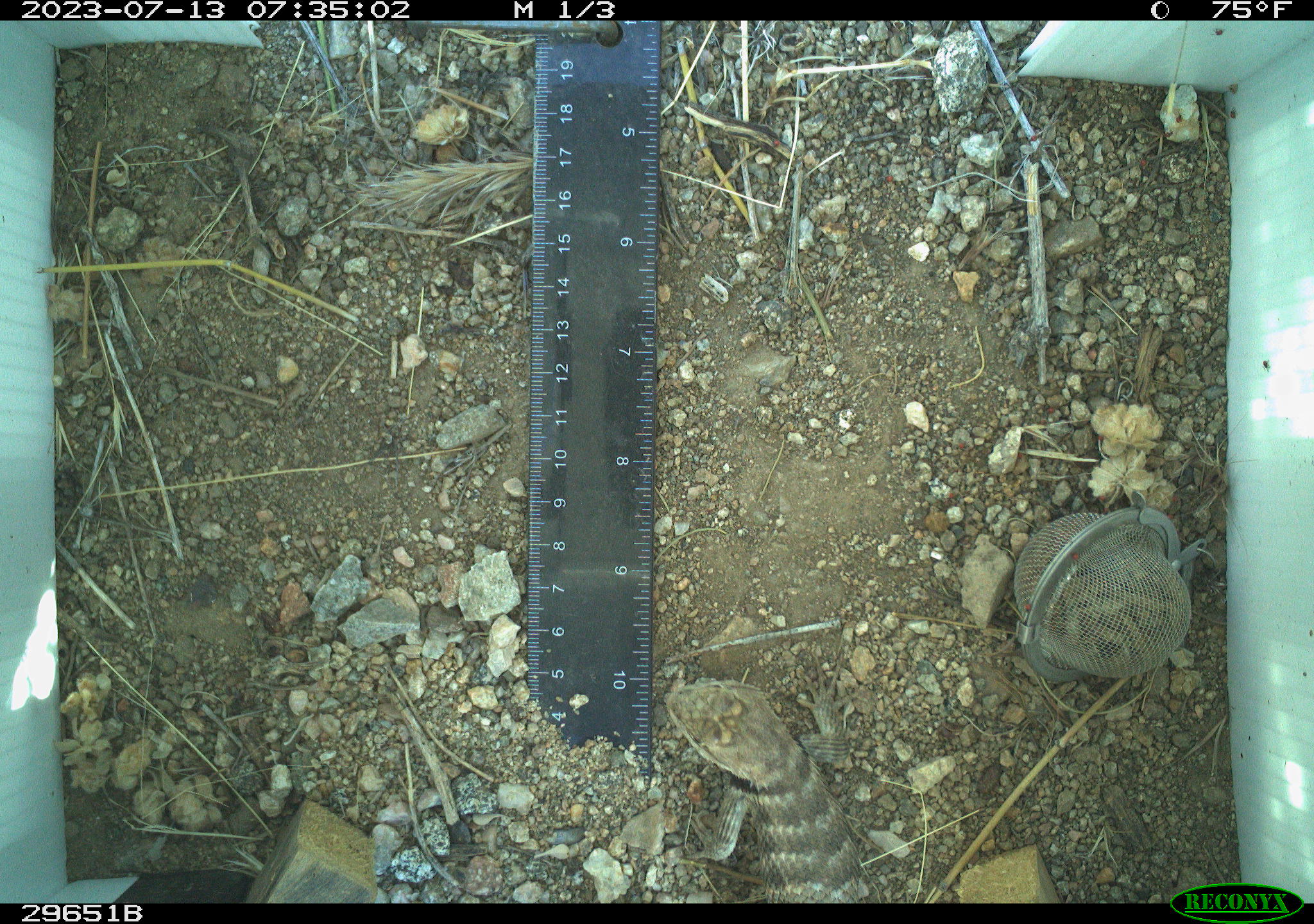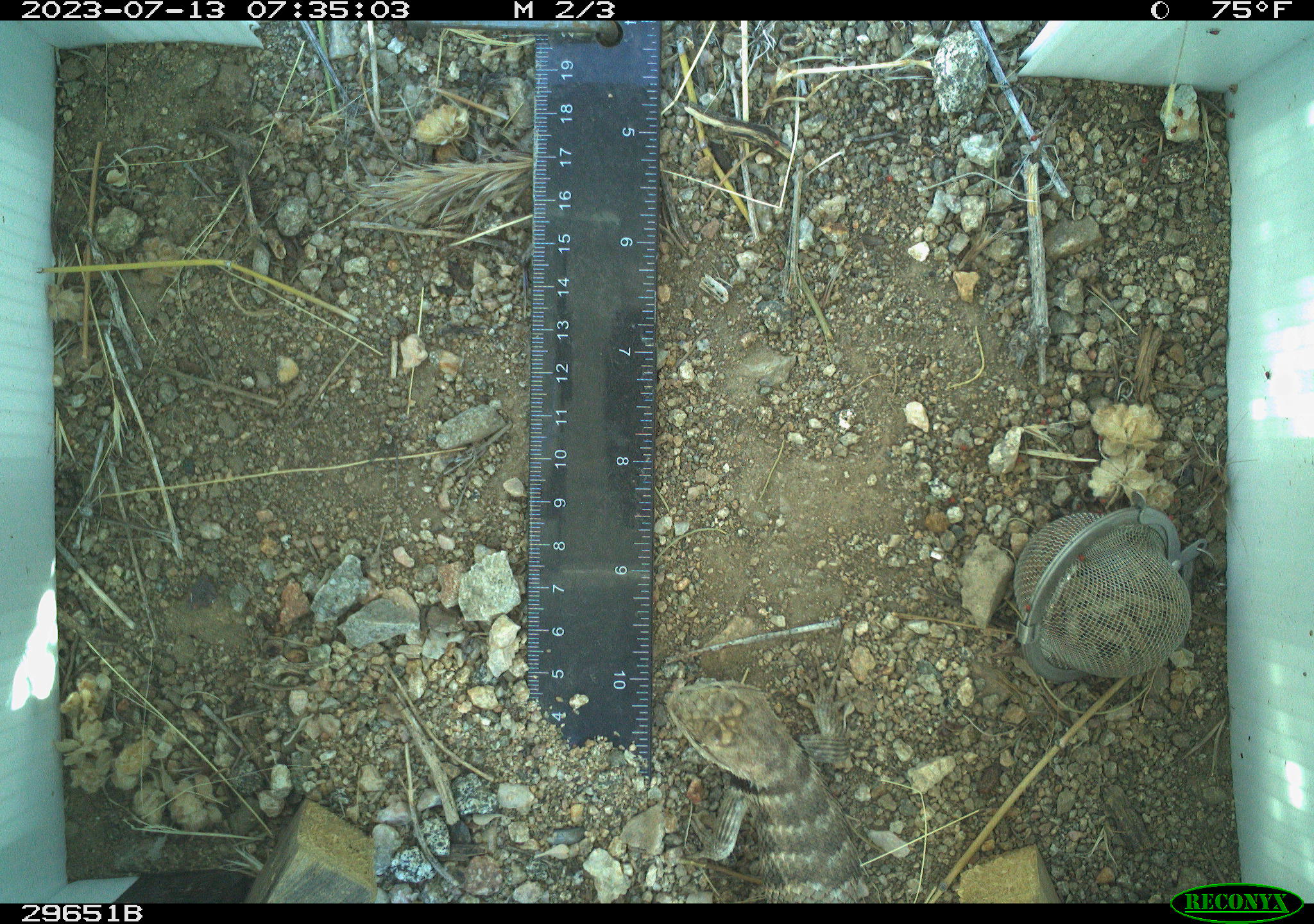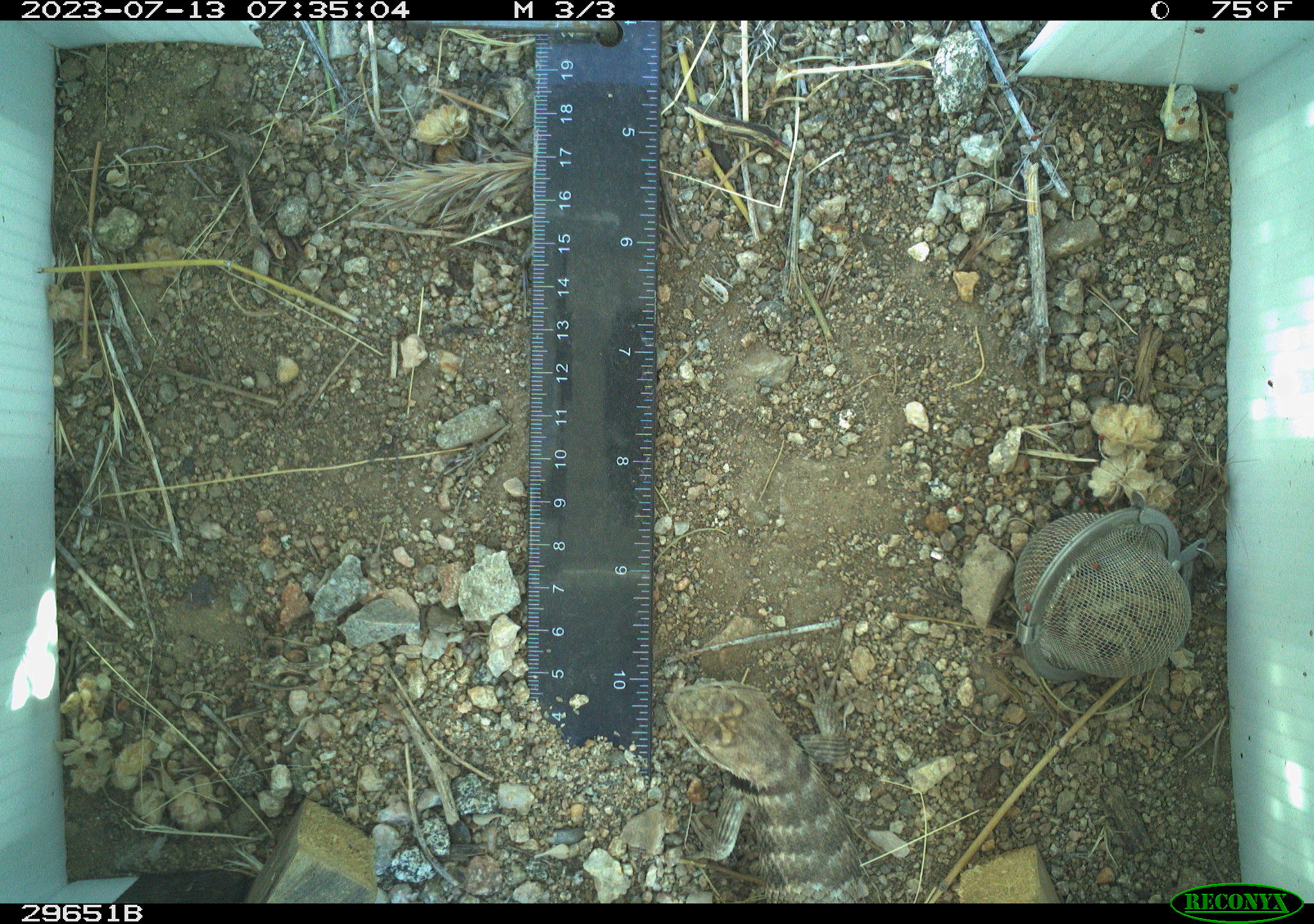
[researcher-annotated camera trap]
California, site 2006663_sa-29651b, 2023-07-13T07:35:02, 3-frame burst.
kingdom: Animalia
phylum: Chordata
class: Reptilia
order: Squamata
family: Phrynosomatidae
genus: Sceloporus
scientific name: Sceloporus uniformis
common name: yellow-backed spiny lizard